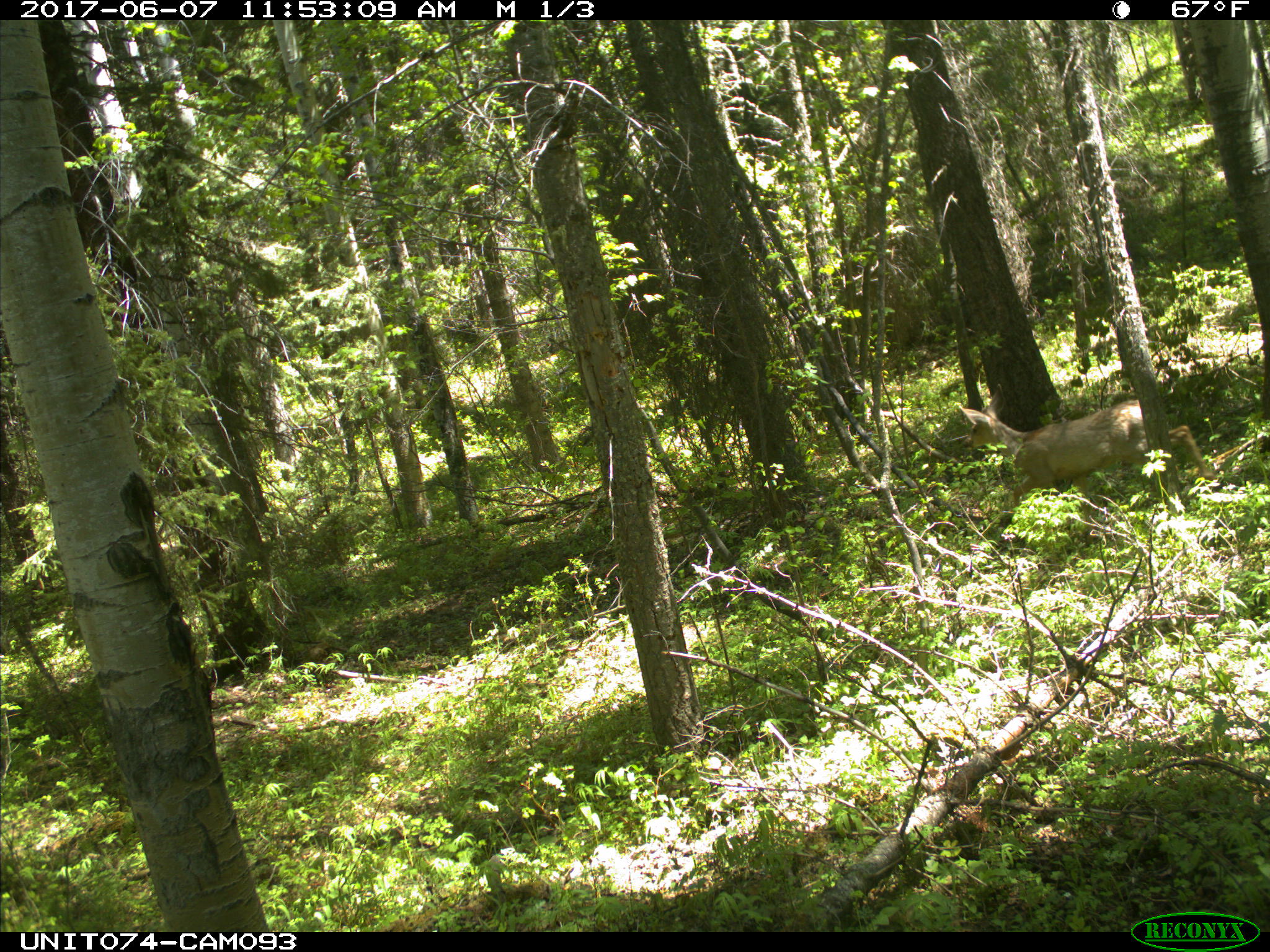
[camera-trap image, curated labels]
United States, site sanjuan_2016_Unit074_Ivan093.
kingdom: Animalia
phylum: Chordata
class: Mammalia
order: Artiodactyla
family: Cervidae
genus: Odocoileus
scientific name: Odocoileus hemionus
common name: mule deer